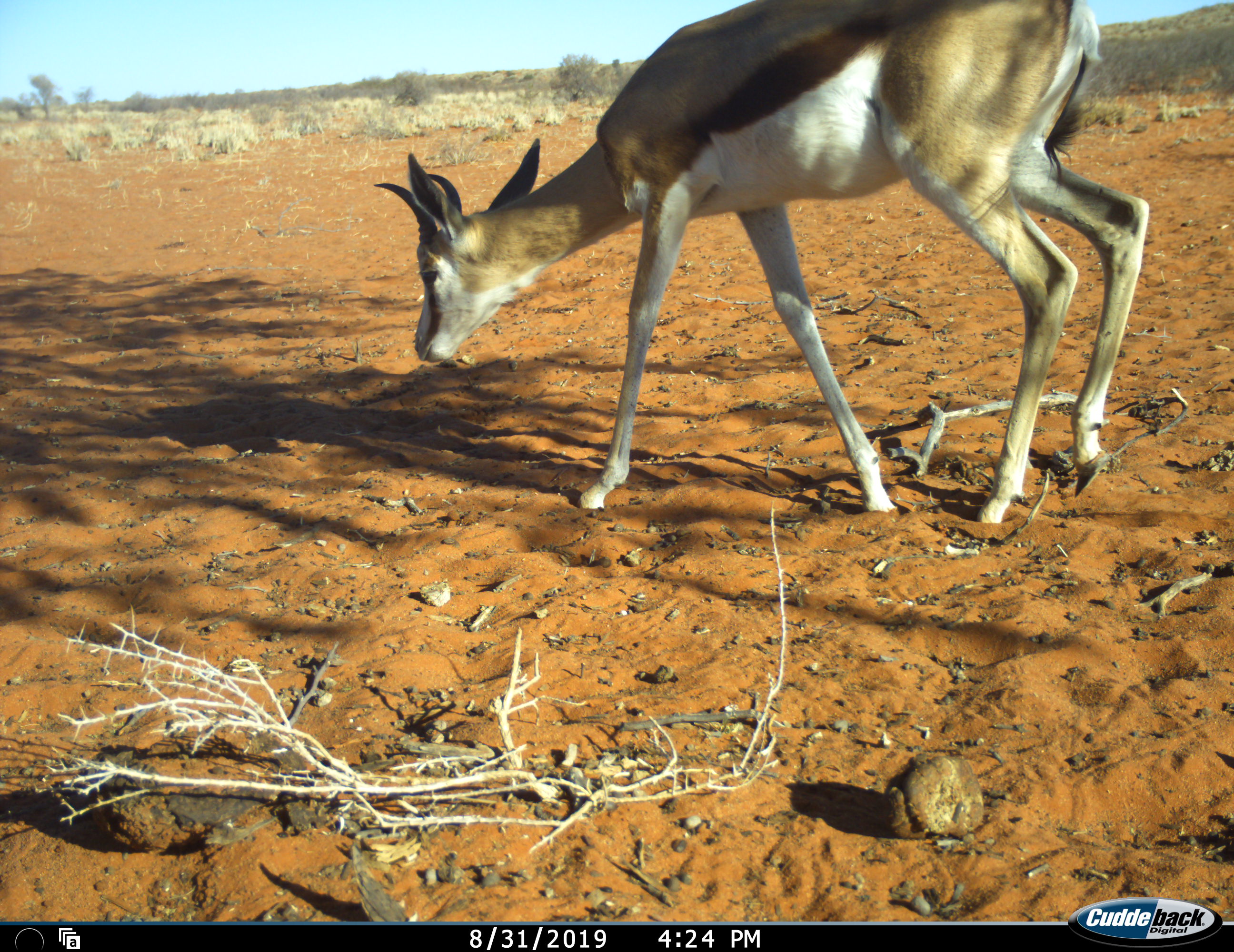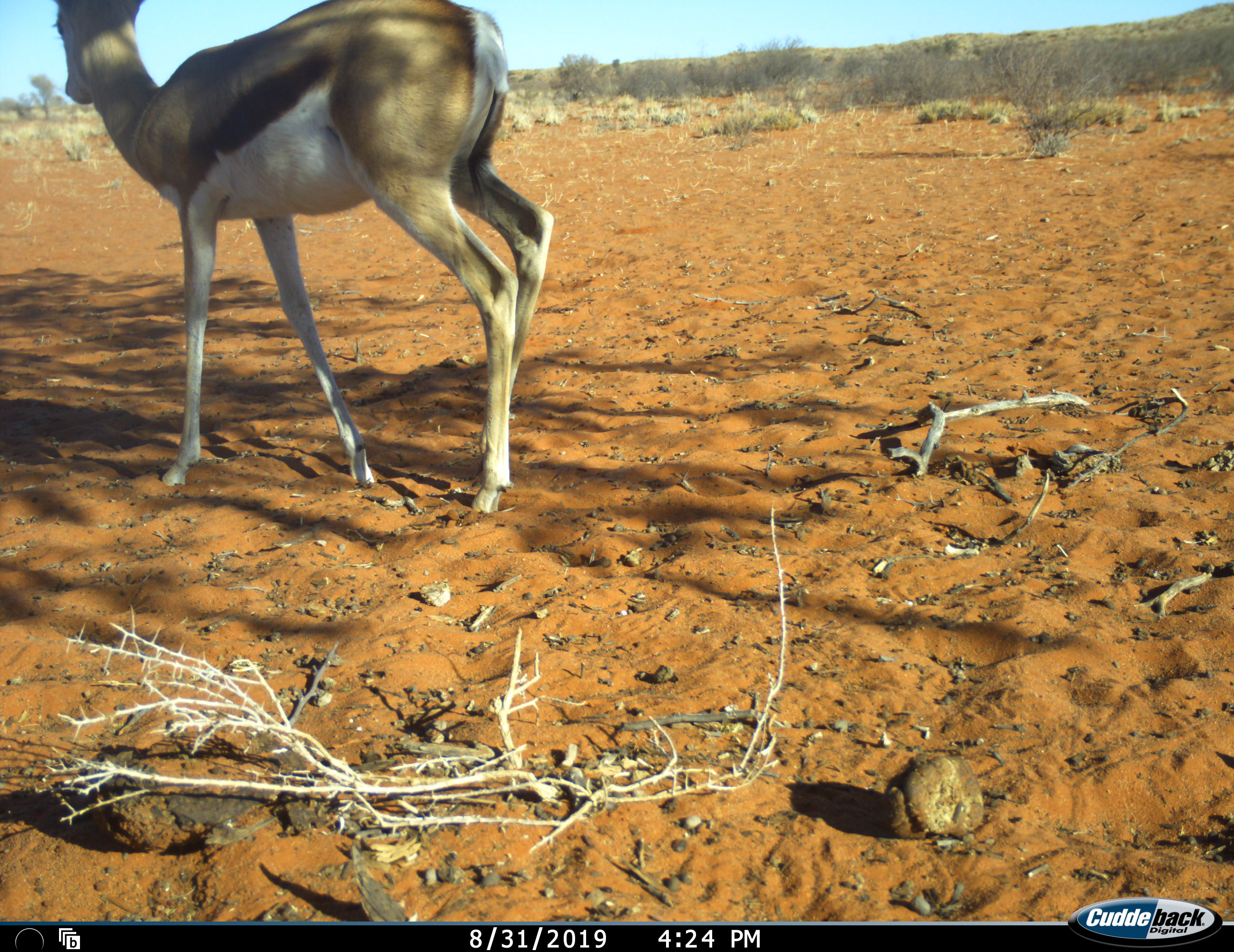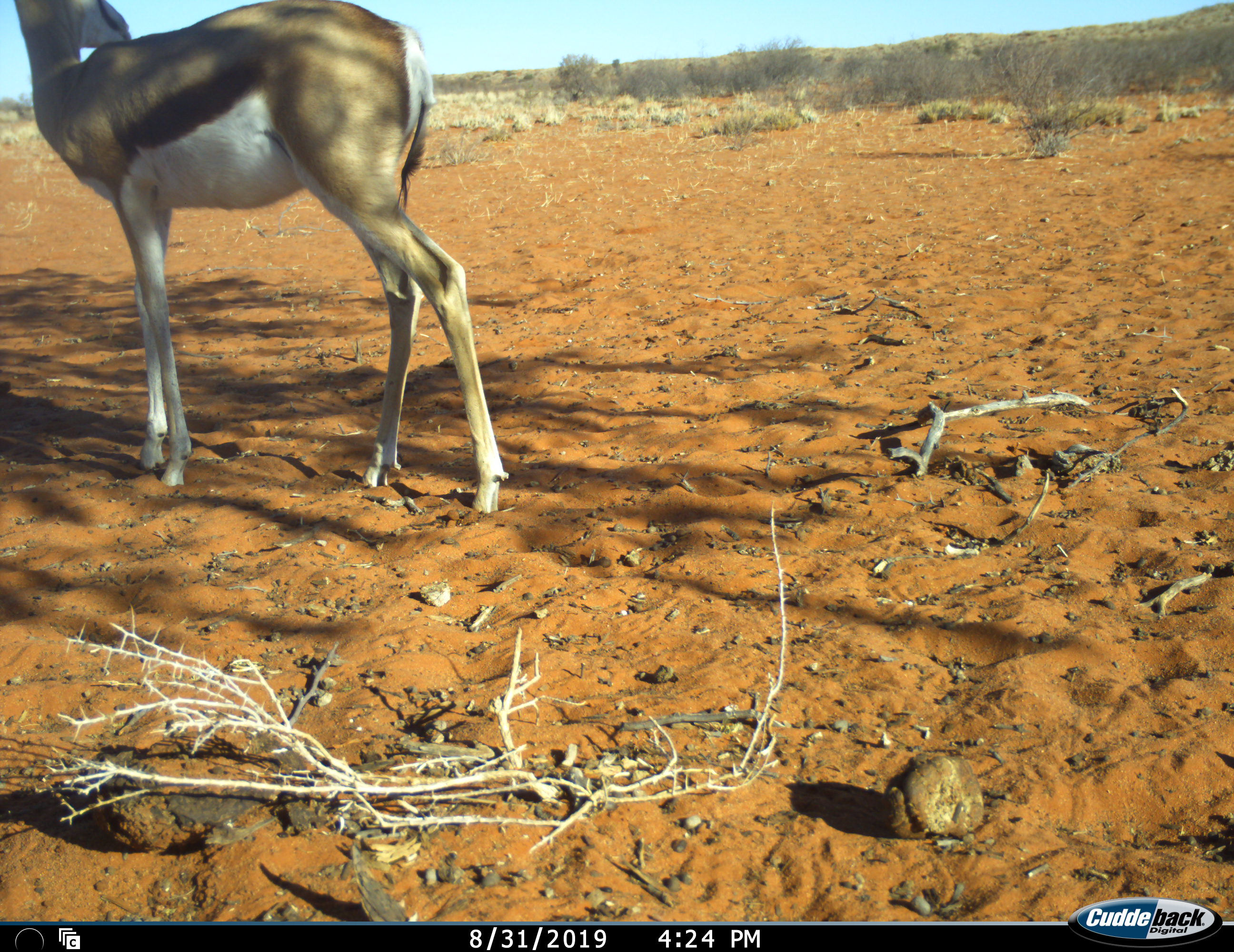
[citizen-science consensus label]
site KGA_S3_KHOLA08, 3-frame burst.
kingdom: Animalia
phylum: Chordata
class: Mammalia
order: Artiodactyla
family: Bovidae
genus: Antidorcas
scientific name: Antidorcas marsupialis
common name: springbok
Springbok (Antidorcas marsupialis), count 1. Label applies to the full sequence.